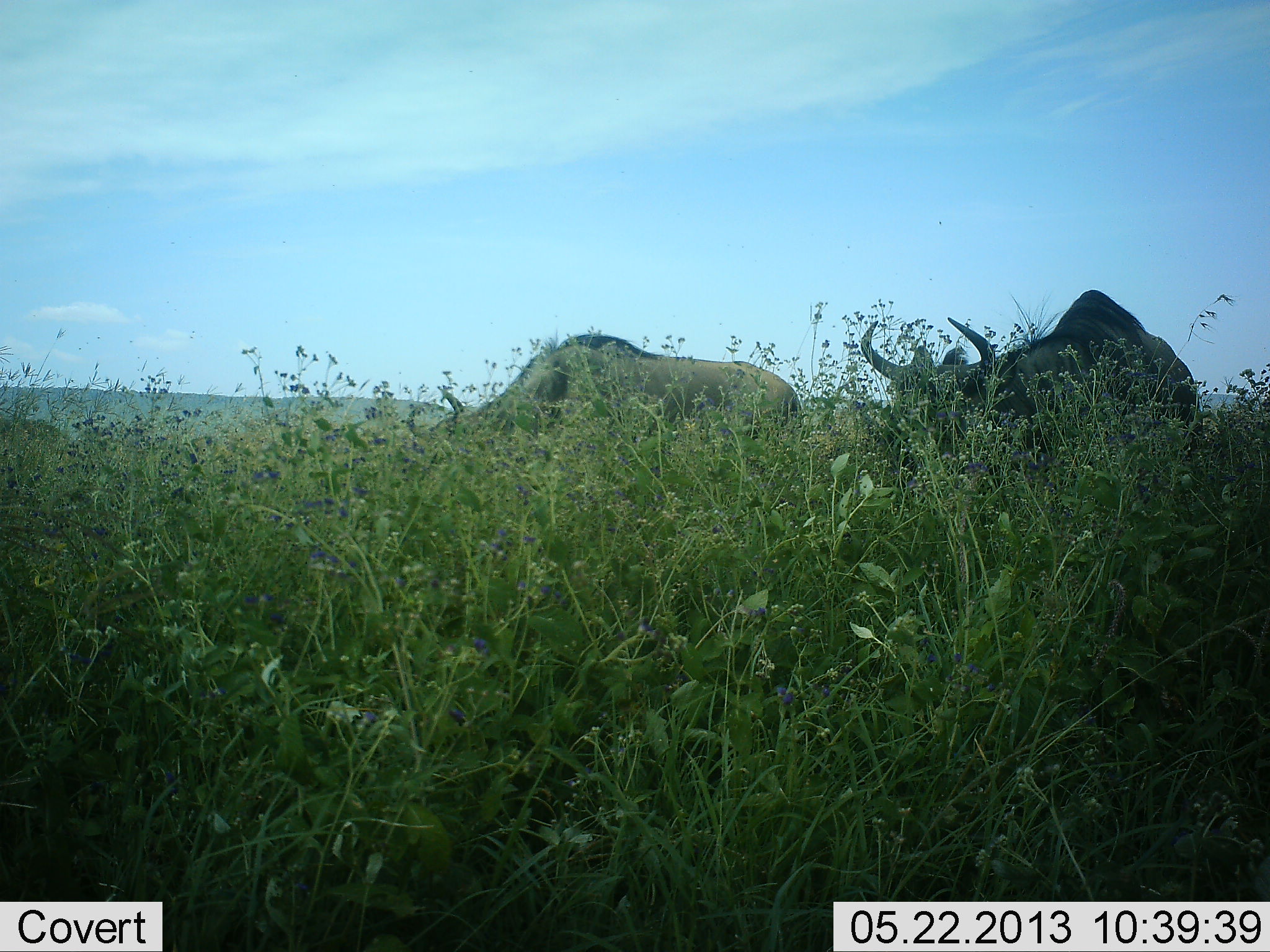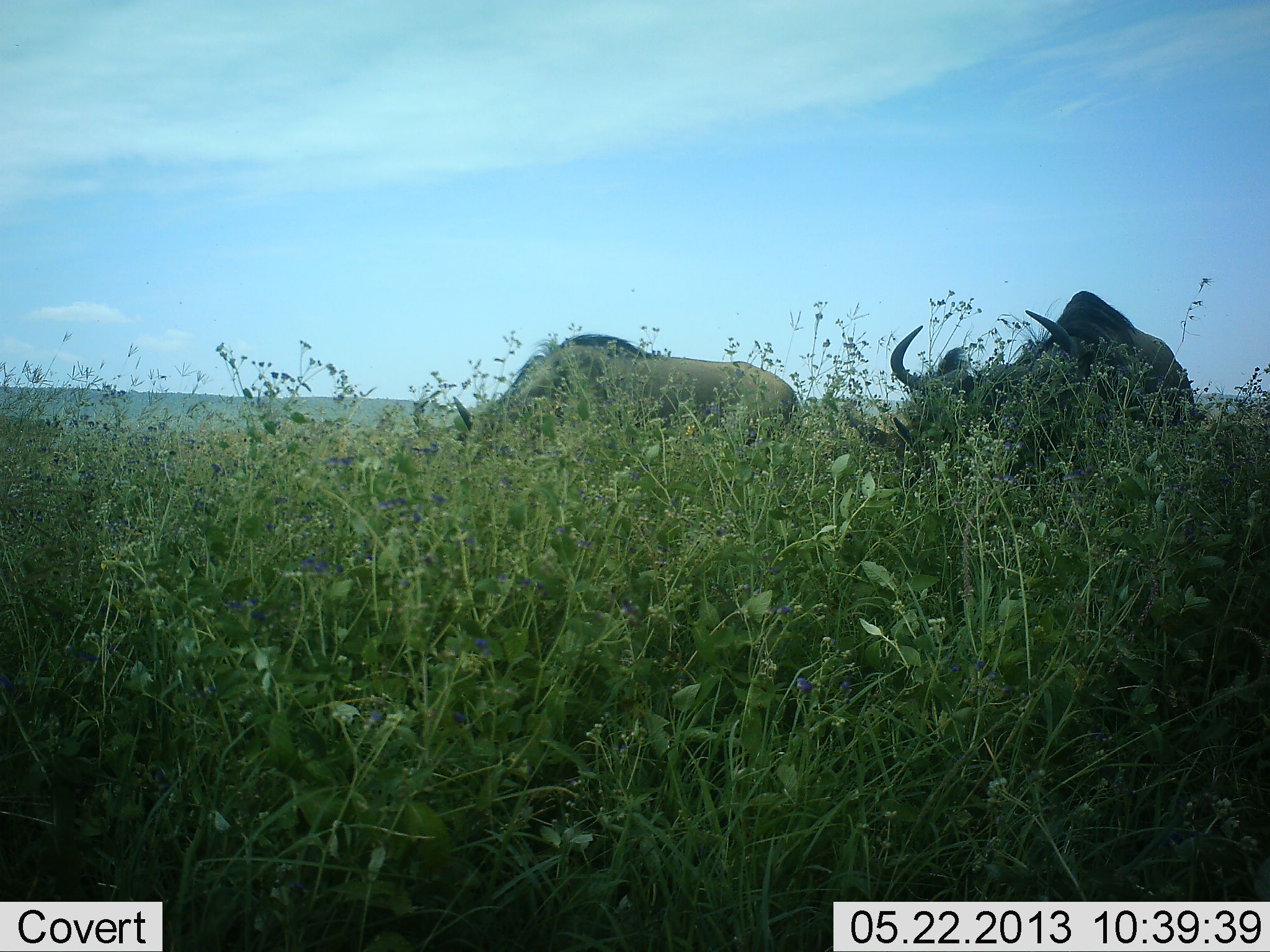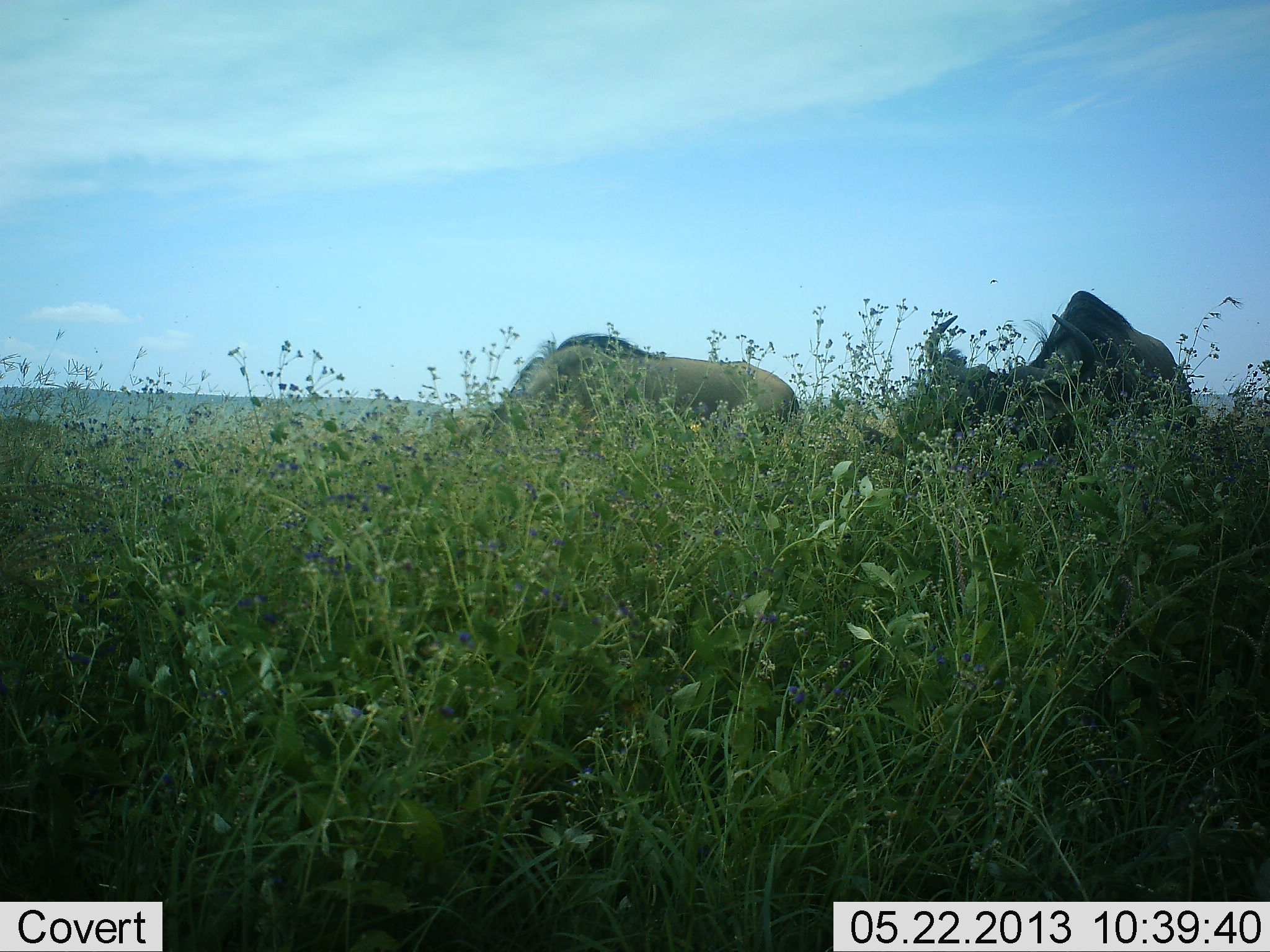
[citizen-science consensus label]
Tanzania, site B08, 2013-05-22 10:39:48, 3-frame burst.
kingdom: Animalia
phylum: Chordata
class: Mammalia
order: Artiodactyla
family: Bovidae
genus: Connochaetes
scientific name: Connochaetes taurinus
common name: blue wildebeest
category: wildebeest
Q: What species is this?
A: Wildebeest (blue wildebeest) (Connochaetes taurinus).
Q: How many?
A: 2.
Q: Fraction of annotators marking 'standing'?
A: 44%.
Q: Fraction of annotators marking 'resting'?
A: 0%.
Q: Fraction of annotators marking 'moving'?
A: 4%.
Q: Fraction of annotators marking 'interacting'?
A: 0%.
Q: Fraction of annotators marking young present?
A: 0%.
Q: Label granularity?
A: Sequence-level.